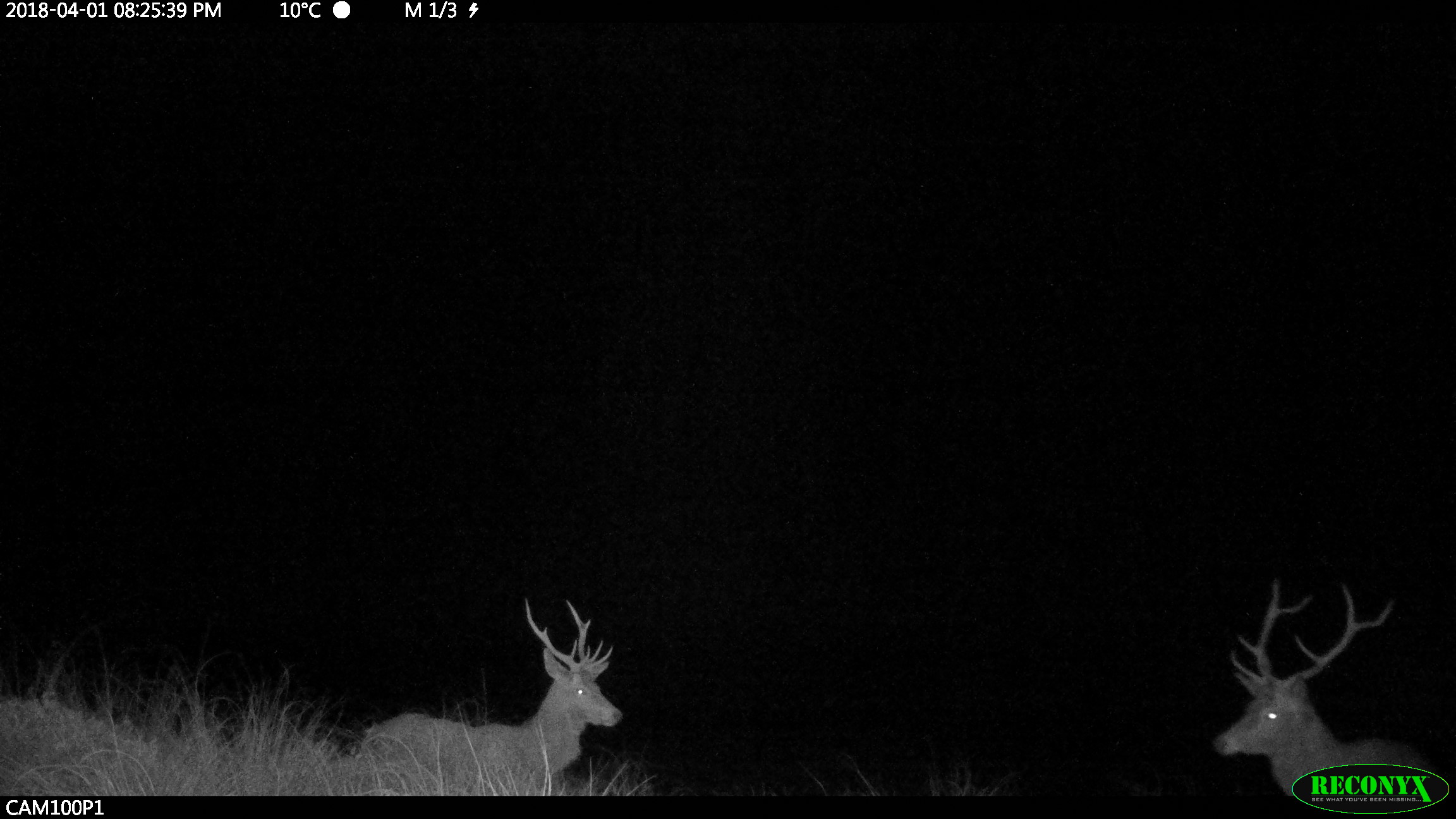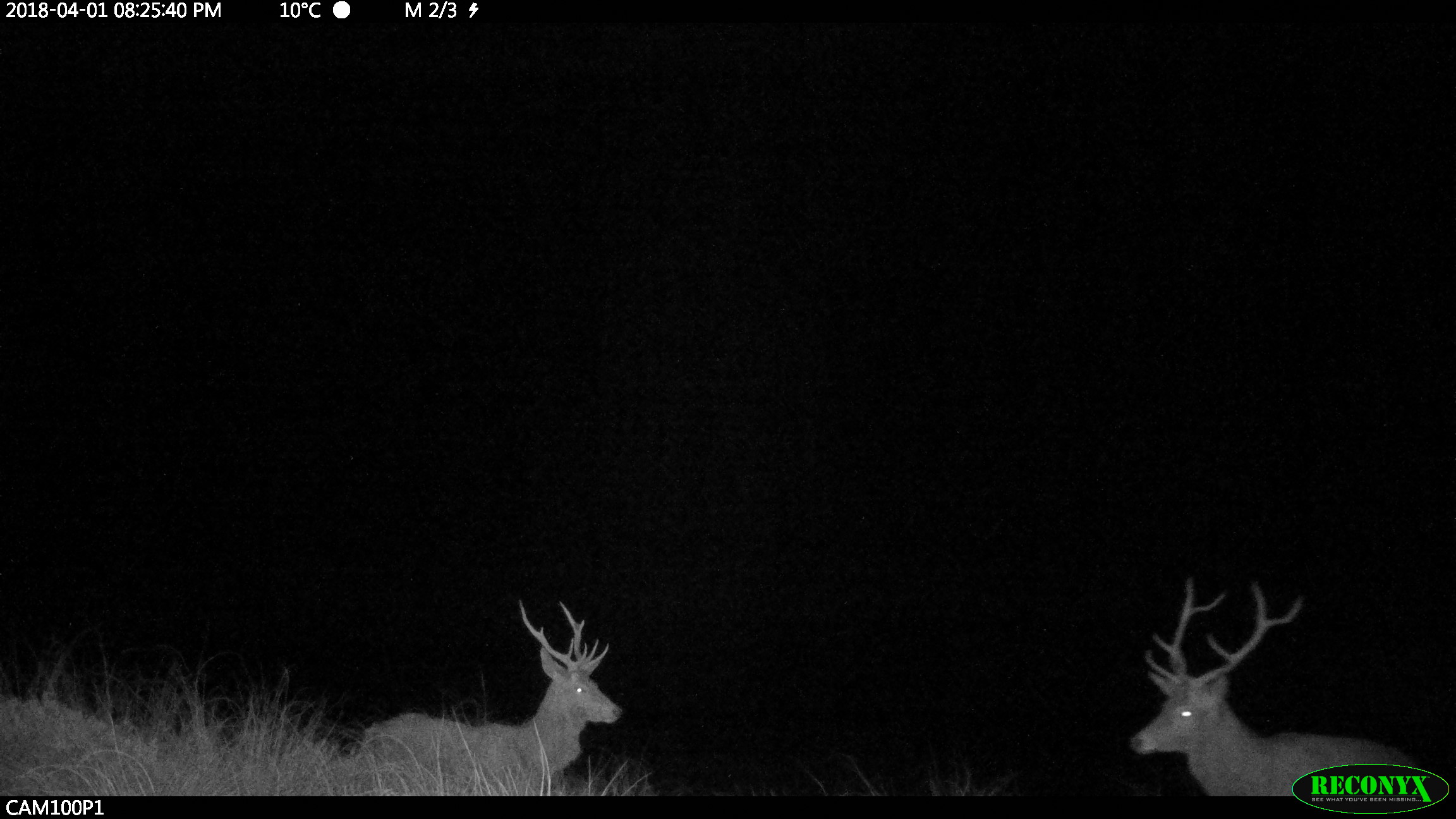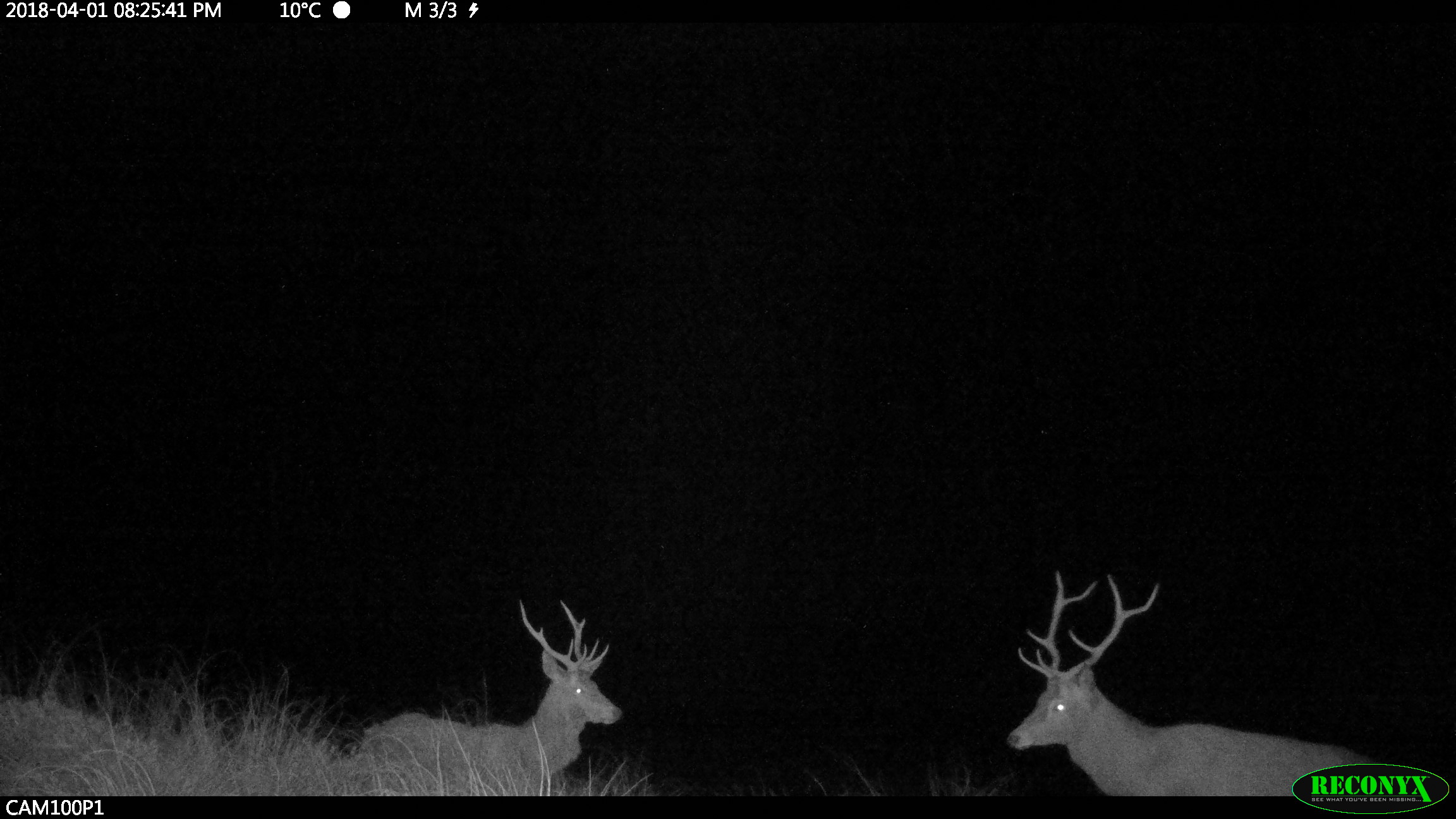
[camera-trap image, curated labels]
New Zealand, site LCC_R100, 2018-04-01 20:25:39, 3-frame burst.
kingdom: Animalia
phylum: Chordata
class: Mammalia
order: Artiodactyla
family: Cervidae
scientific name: Cervidae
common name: deer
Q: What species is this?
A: Deer (Cervidae).